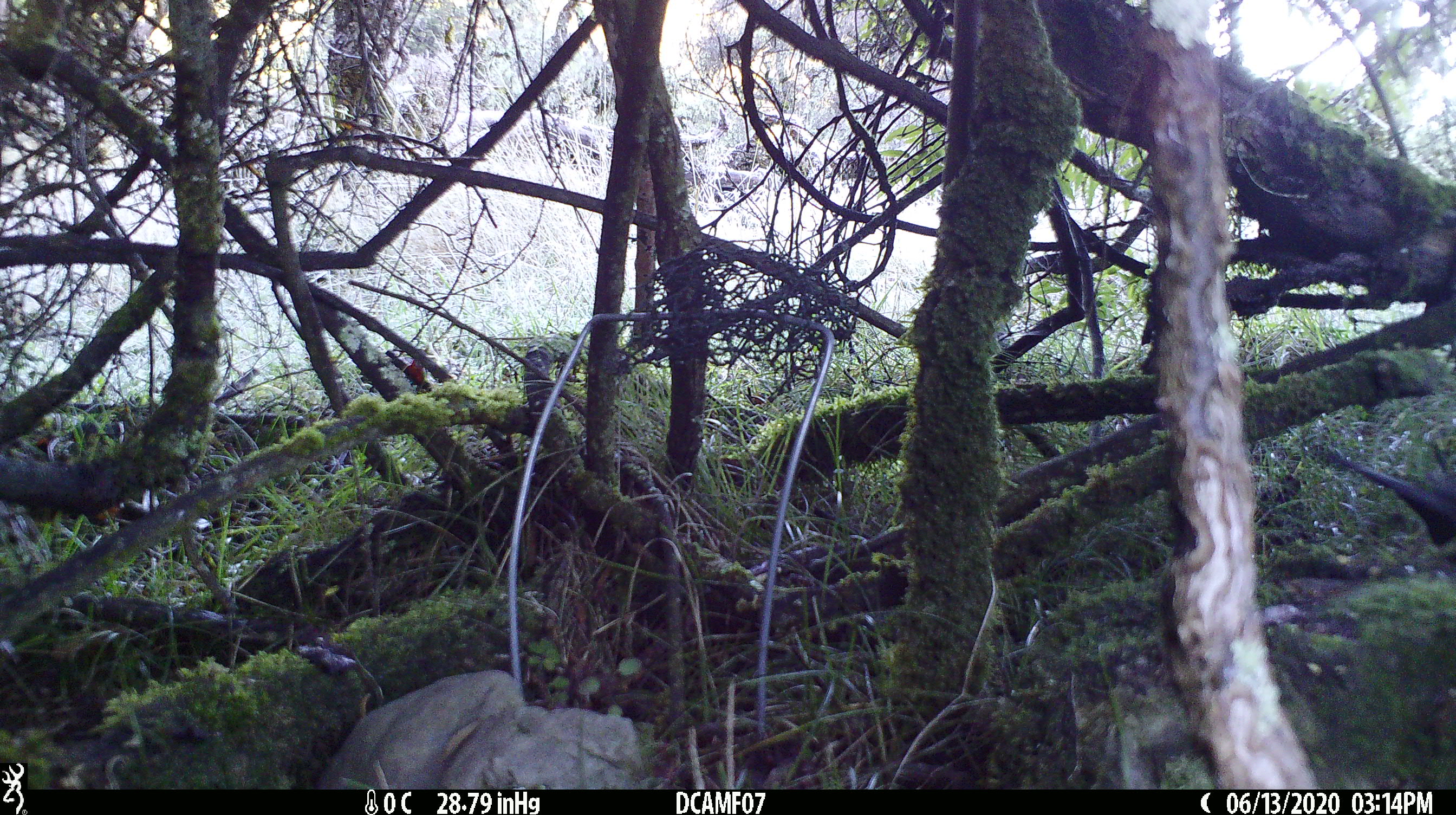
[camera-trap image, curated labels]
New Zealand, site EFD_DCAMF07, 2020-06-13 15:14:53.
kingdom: Animalia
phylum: Chordata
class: Aves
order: Passeriformes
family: Turdidae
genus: Turdus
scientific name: Turdus merula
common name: eurasian blackbird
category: blackbird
Blackbird (eurasian blackbird) (Turdus merula).